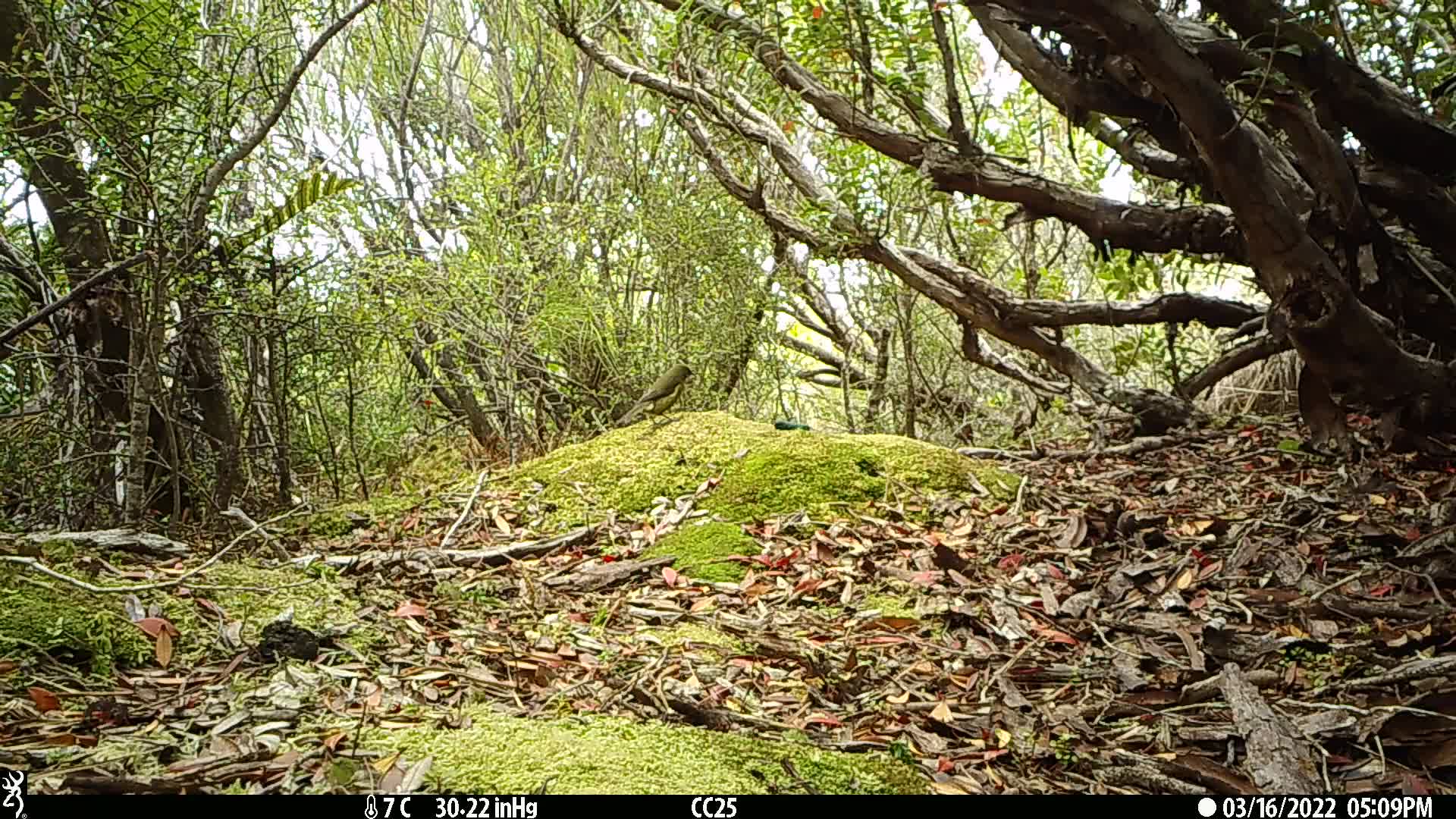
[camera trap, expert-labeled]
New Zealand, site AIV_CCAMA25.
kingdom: Animalia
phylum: Chordata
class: Aves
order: Passeriformes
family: Meliphagidae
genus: Anthornis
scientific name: Anthornis melanura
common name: new zealand bellbird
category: bellbird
Bellbird (new zealand bellbird) (Anthornis melanura).